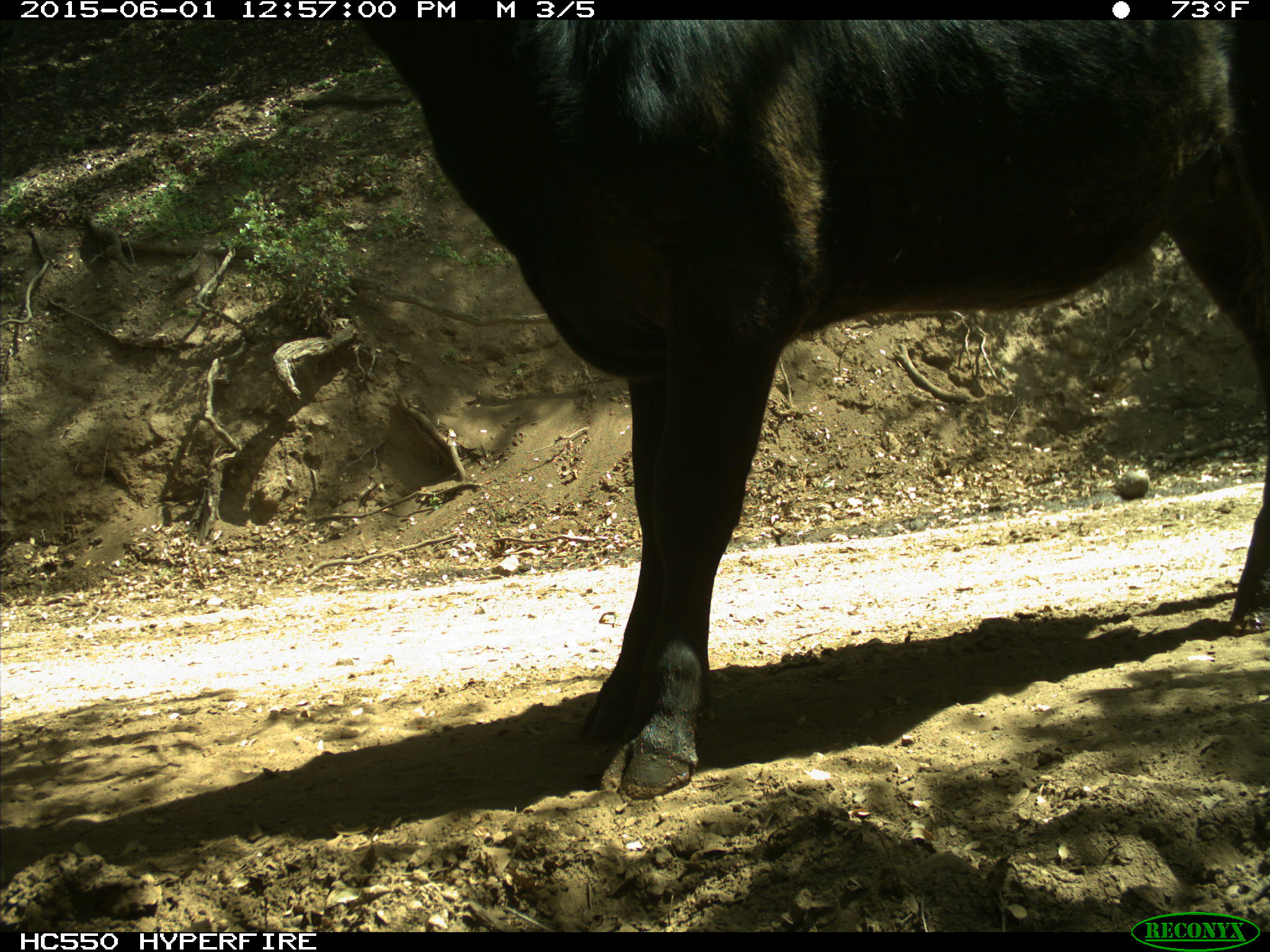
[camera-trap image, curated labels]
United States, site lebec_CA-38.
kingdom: Animalia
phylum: Chordata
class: Mammalia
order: Artiodactyla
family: Bovidae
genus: Bos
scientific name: Bos taurus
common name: domestic cow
Bos taurus (domestic cow).